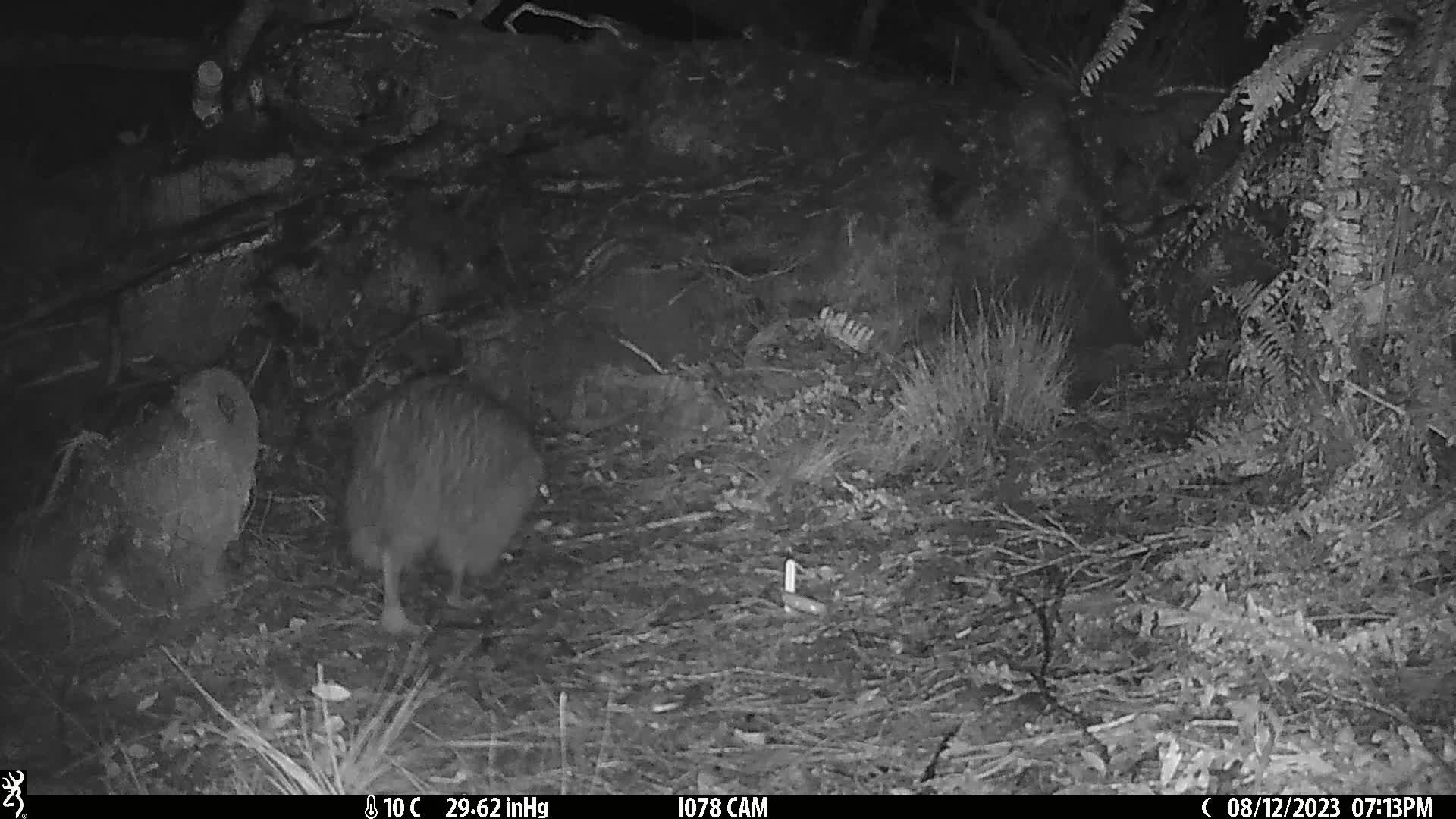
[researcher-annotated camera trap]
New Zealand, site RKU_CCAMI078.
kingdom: Animalia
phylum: Chordata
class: Aves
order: Apterygiformes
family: Apterygidae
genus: Apteryx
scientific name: Apteryx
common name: kiwi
Kiwi (Apteryx).